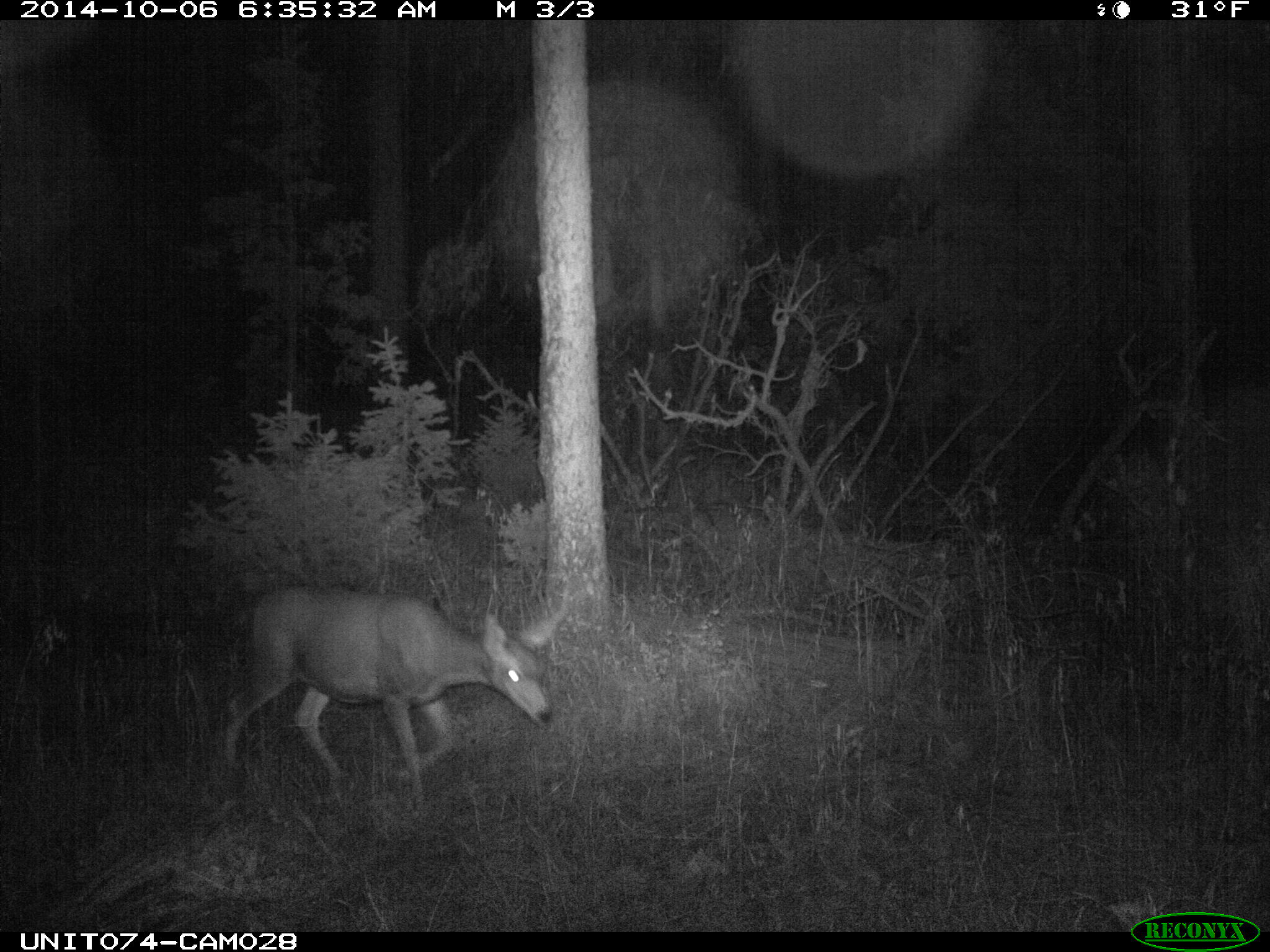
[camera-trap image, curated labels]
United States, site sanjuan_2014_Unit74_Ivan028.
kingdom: Animalia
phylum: Chordata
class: Mammalia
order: Artiodactyla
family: Cervidae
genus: Odocoileus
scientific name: Odocoileus hemionus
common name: mule deer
Odocoileus hemionus (mule deer).